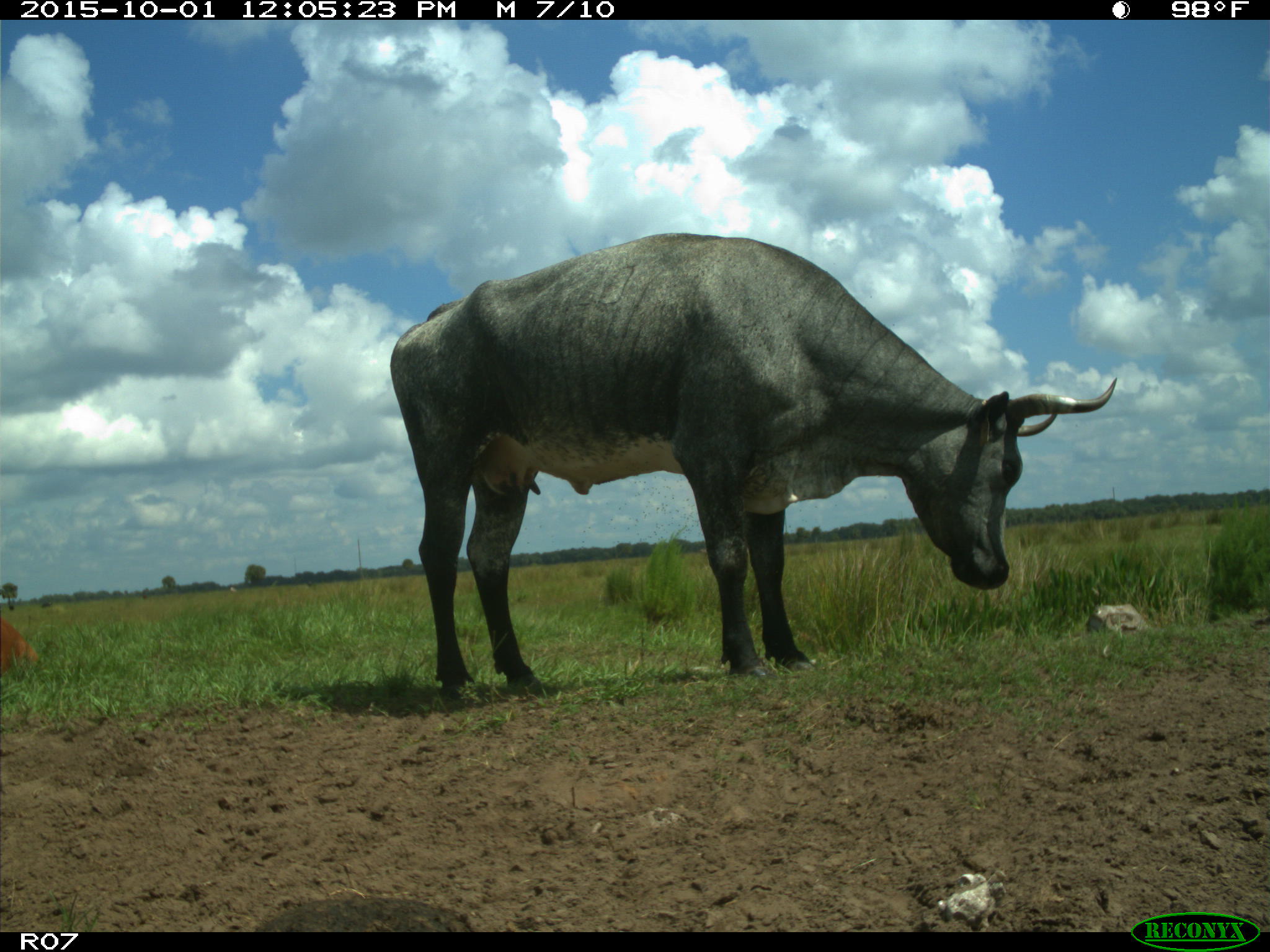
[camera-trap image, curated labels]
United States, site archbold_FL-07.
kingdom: Animalia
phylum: Chordata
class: Mammalia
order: Artiodactyla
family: Bovidae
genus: Bos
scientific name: Bos taurus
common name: domestic cow